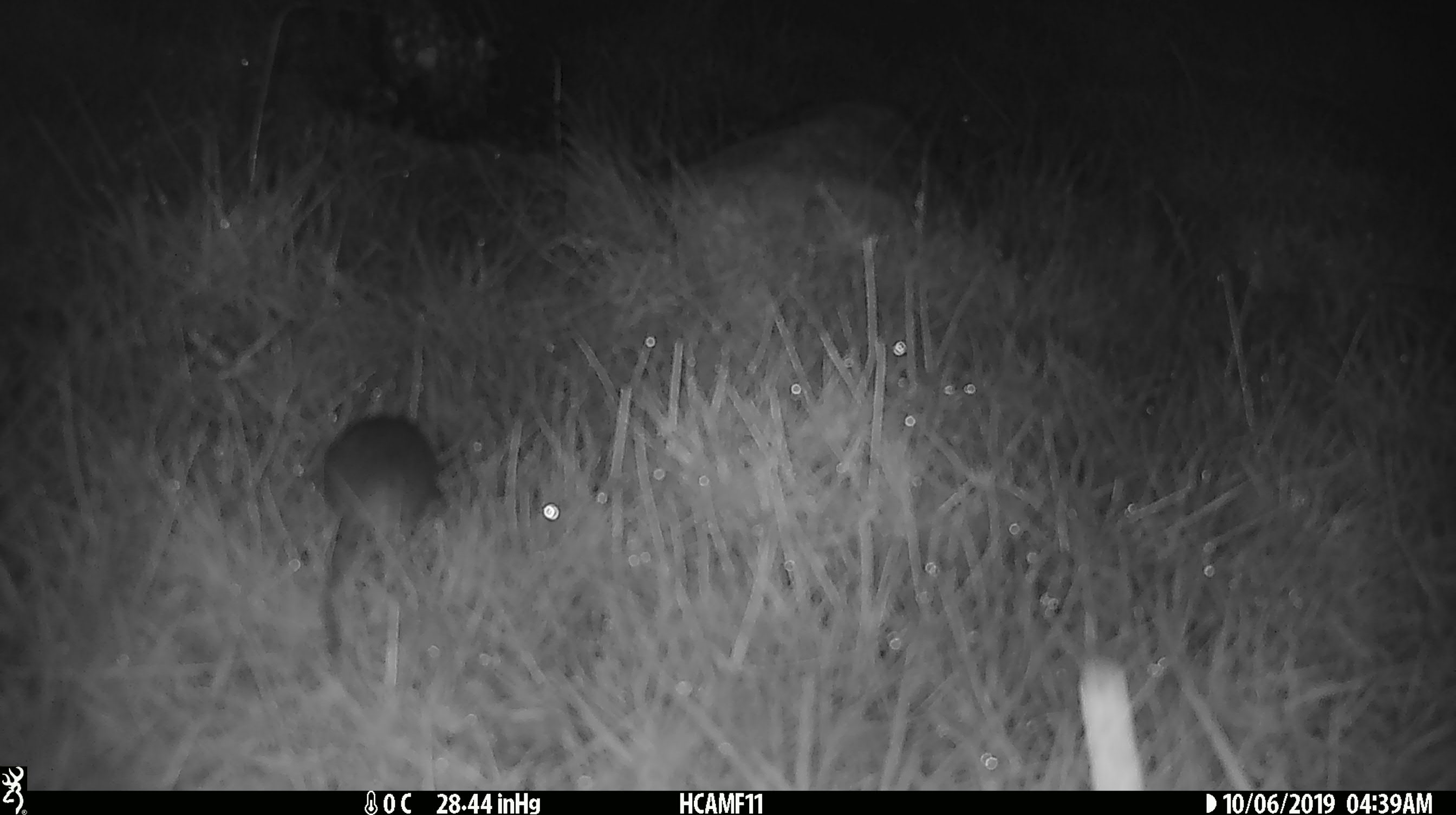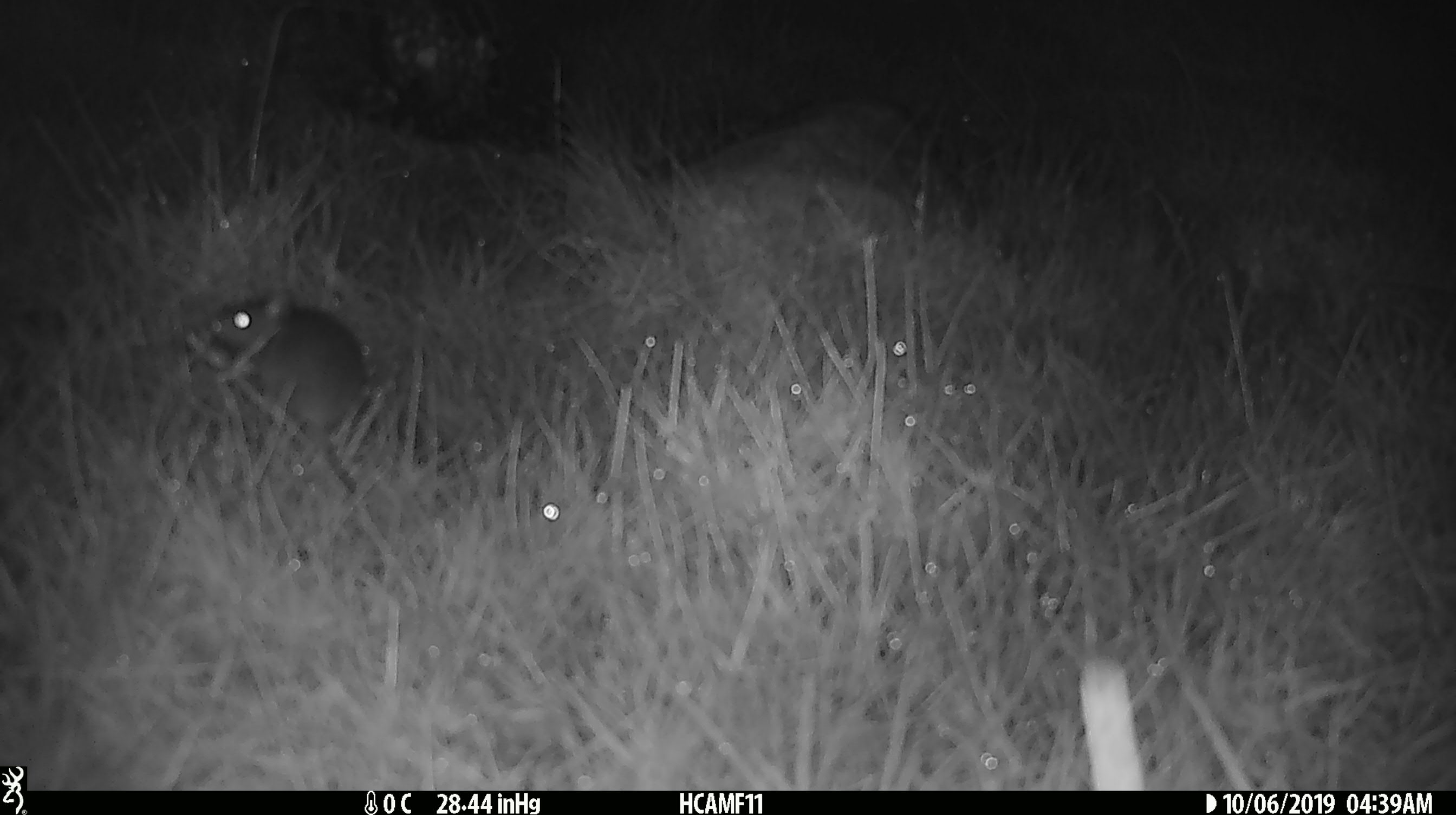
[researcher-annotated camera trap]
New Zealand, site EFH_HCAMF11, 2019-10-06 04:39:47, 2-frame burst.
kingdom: Animalia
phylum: Chordata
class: Mammalia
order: Rodentia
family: Muridae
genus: Mus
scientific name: Mus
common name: mouse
Mouse (Mus).